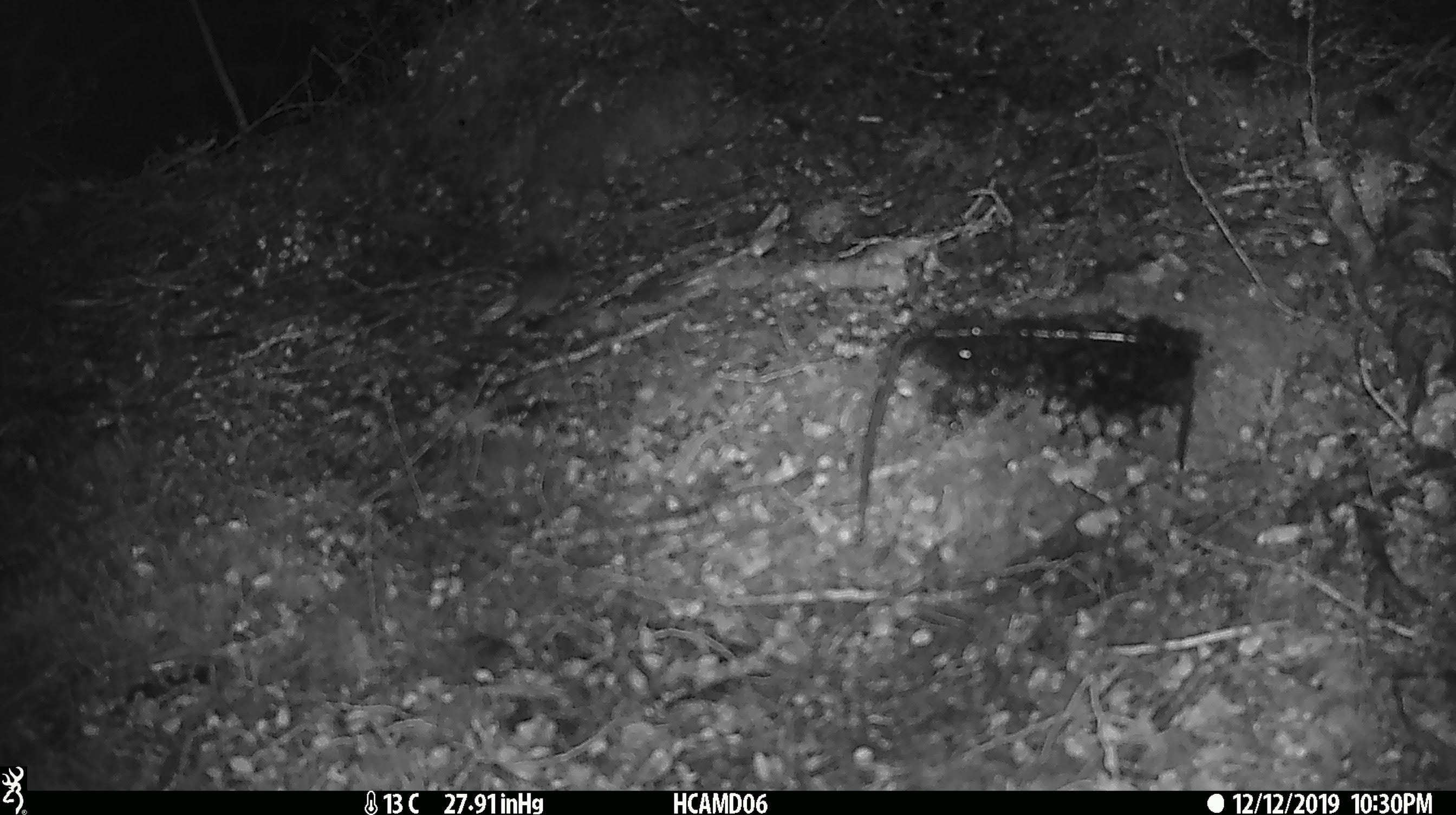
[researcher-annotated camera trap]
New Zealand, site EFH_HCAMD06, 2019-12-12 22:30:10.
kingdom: Animalia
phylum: Chordata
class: Mammalia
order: Rodentia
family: Muridae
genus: Mus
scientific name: Mus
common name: mouse